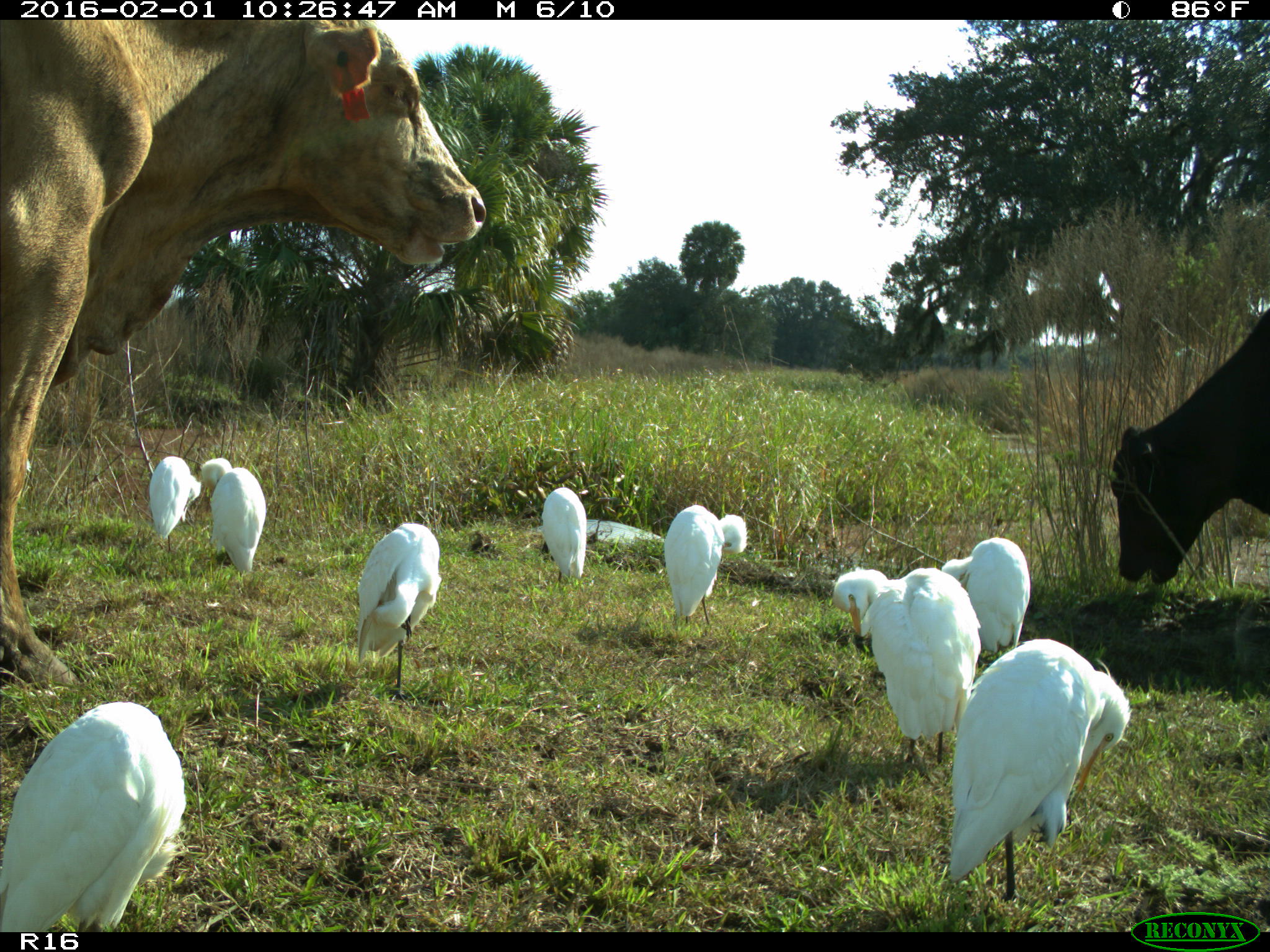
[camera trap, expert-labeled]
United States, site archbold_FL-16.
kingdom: Animalia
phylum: Chordata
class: Mammalia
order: Artiodactyla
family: Bovidae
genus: Bos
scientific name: Bos taurus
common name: domestic cow